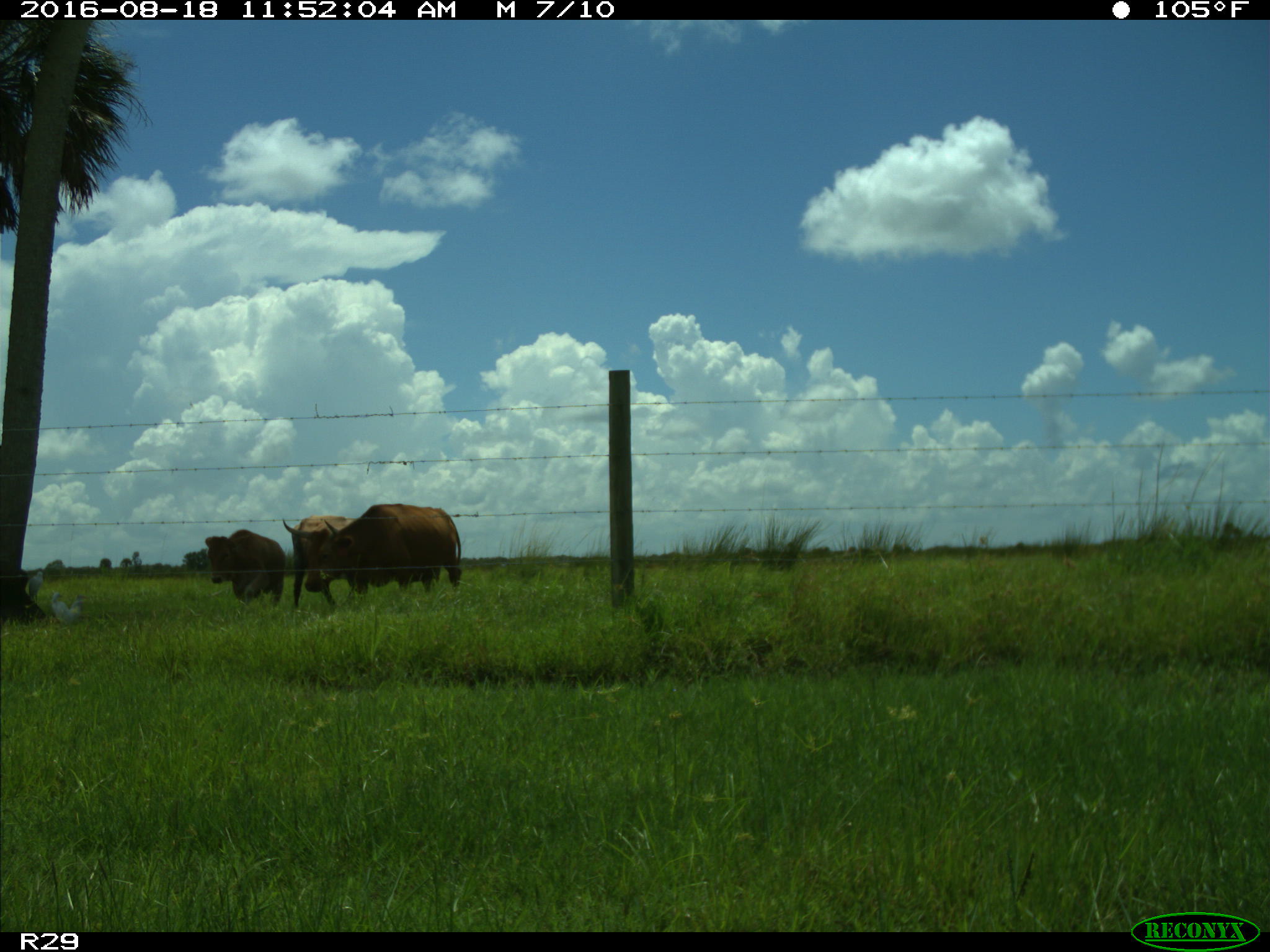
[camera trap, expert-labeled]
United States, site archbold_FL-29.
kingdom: Animalia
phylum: Chordata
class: Mammalia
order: Artiodactyla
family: Bovidae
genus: Bos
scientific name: Bos taurus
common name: domestic cow